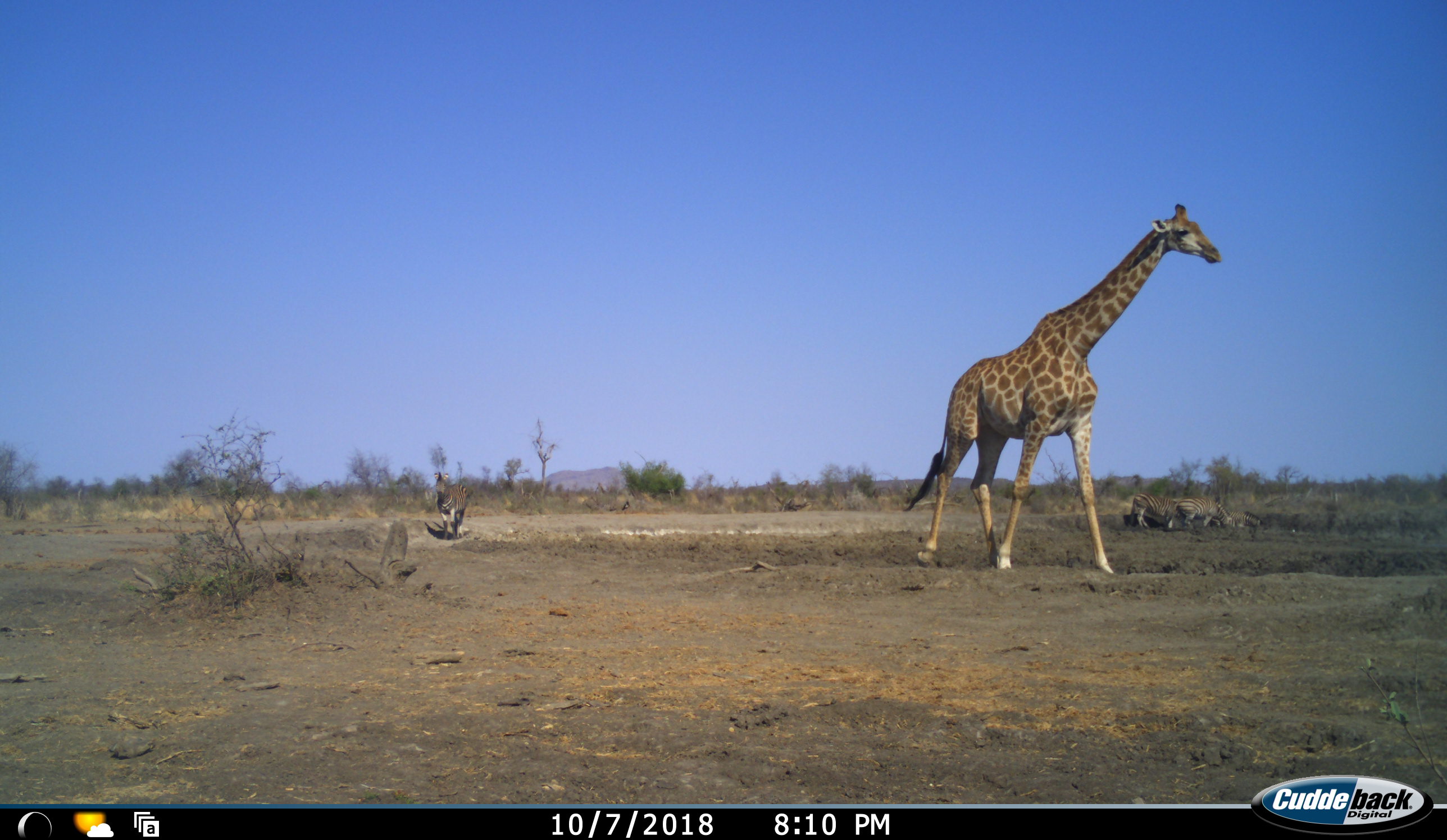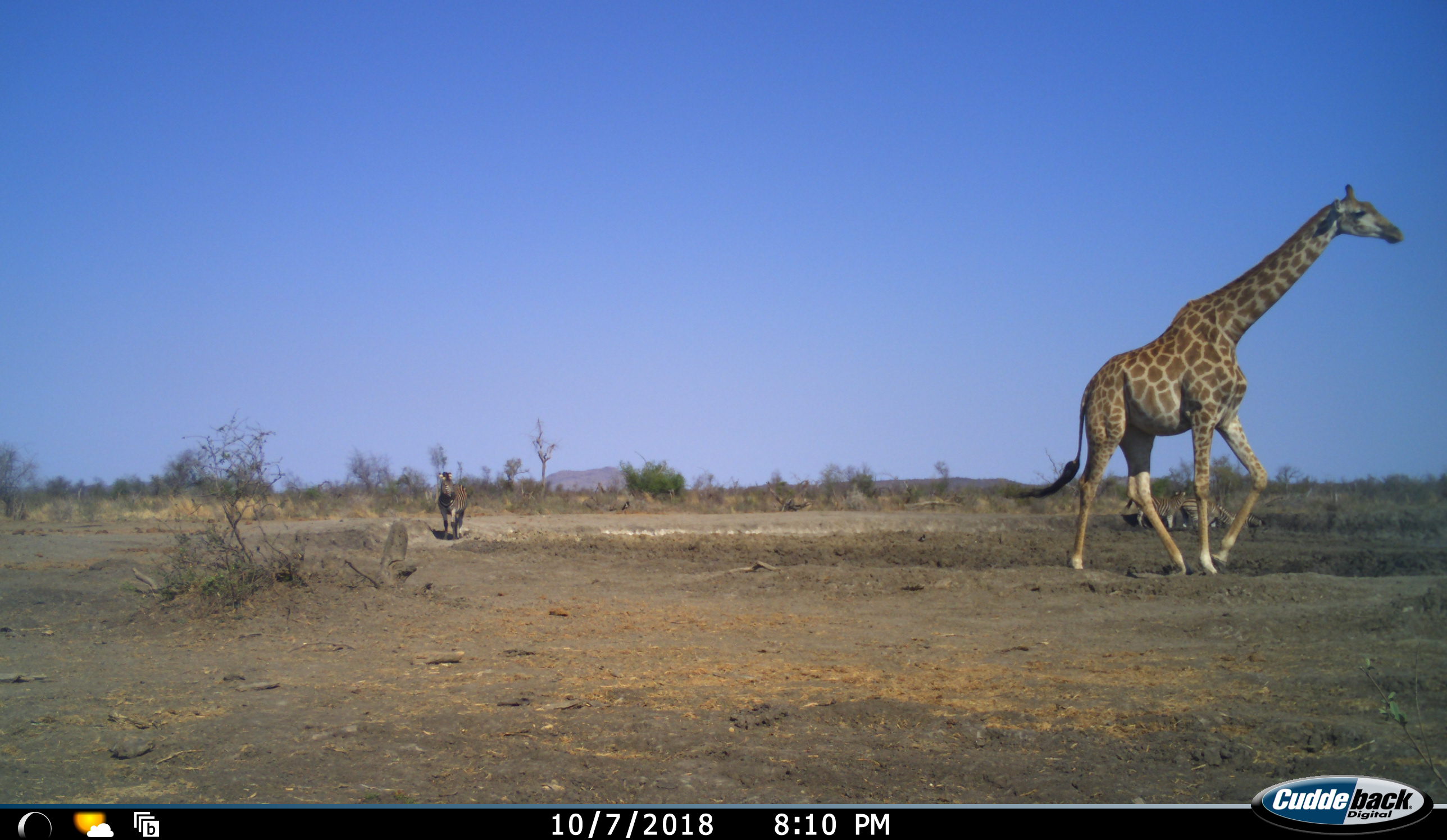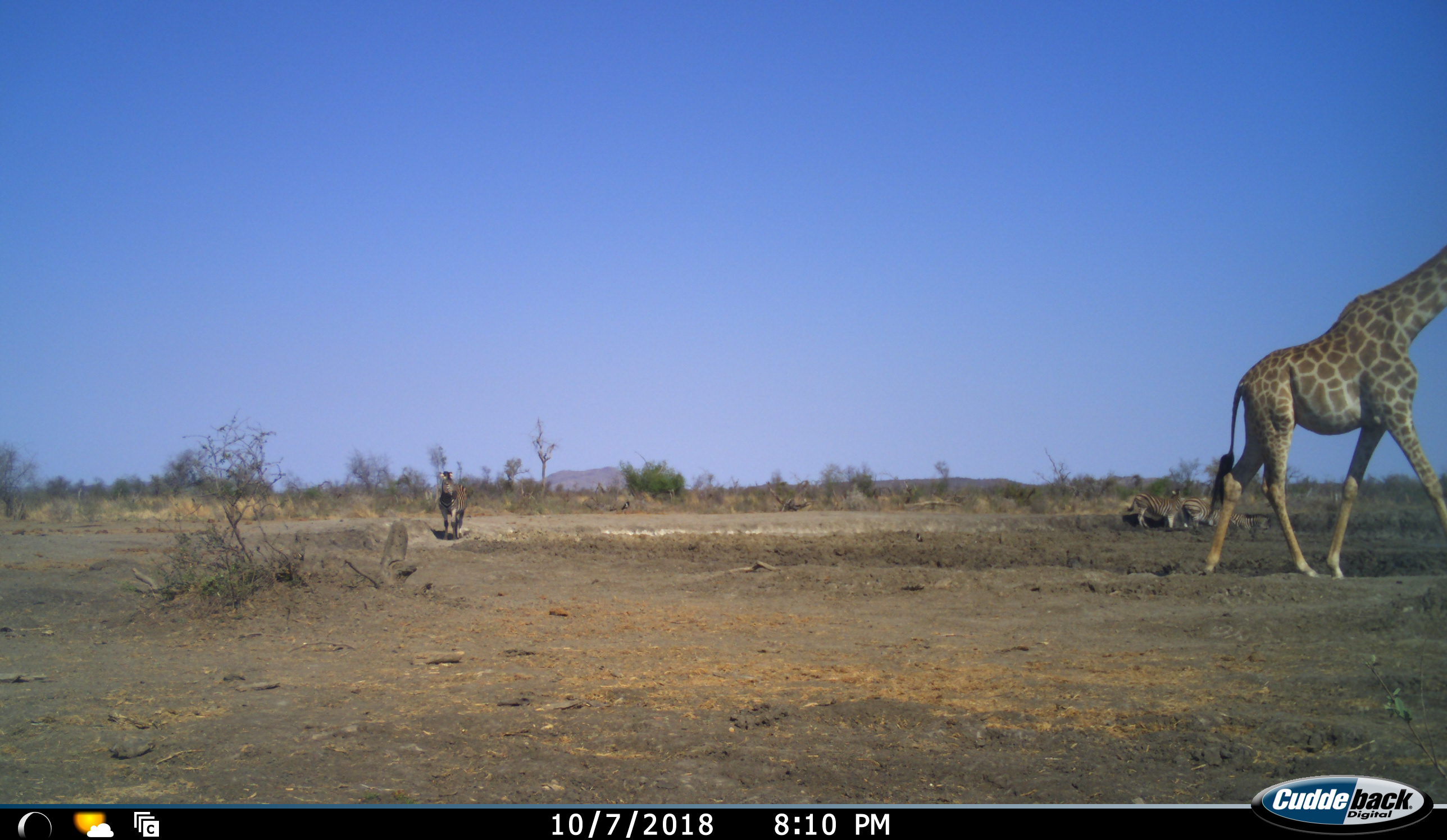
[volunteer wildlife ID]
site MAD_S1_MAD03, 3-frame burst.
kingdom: Animalia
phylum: Chordata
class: Mammalia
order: Artiodactyla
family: Giraffidae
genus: Giraffa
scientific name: Giraffa camelopardalis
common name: giraffe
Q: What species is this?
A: Giraffe (Giraffa camelopardalis).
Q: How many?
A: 1.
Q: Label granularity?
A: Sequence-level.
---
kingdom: Animalia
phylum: Chordata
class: Mammalia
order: Perissodactyla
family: Equidae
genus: Equus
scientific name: Equus quagga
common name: plains zebra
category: zebraplains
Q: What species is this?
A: Zebraplains (plains zebra) (Equus quagga).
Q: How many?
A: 4.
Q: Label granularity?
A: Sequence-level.